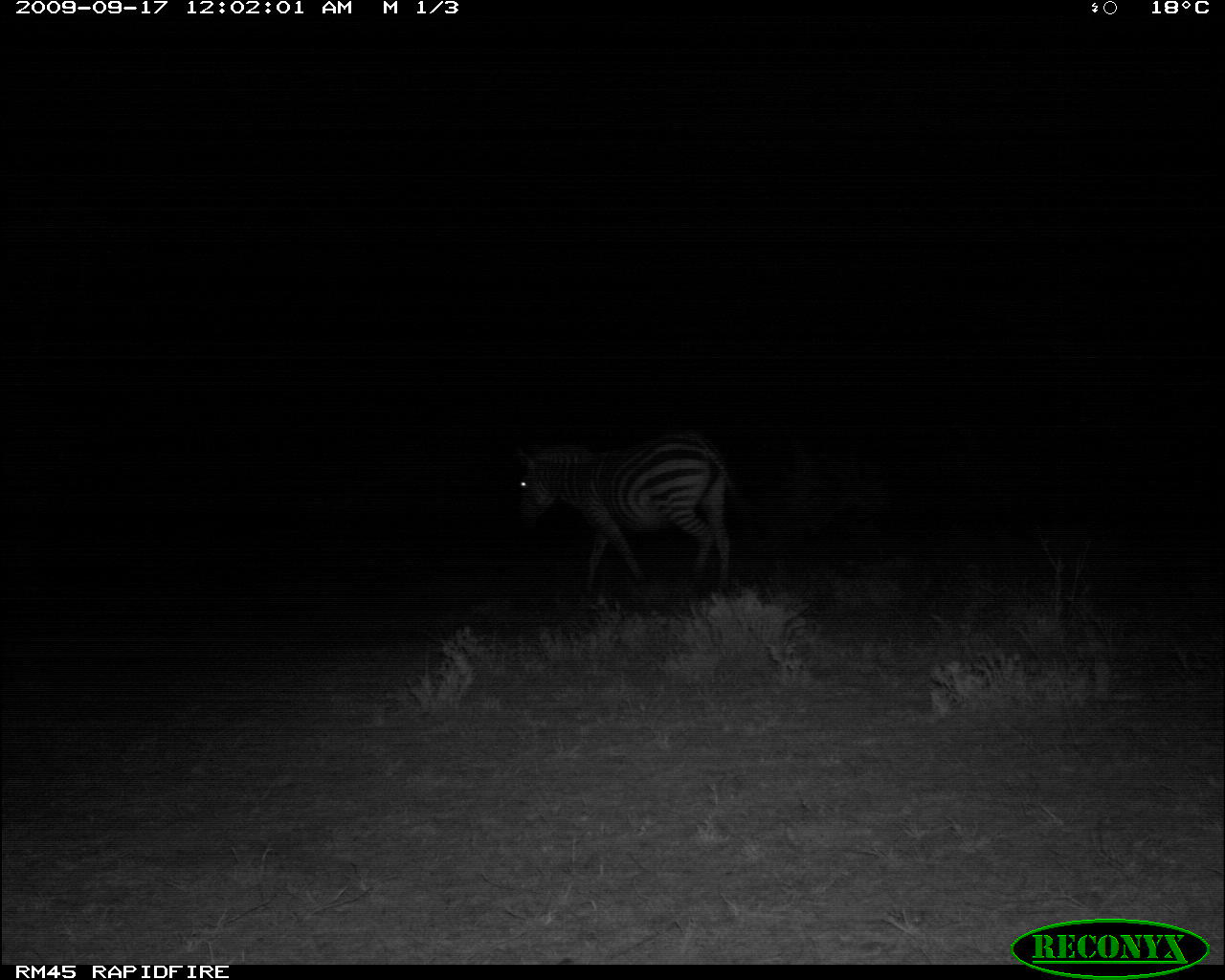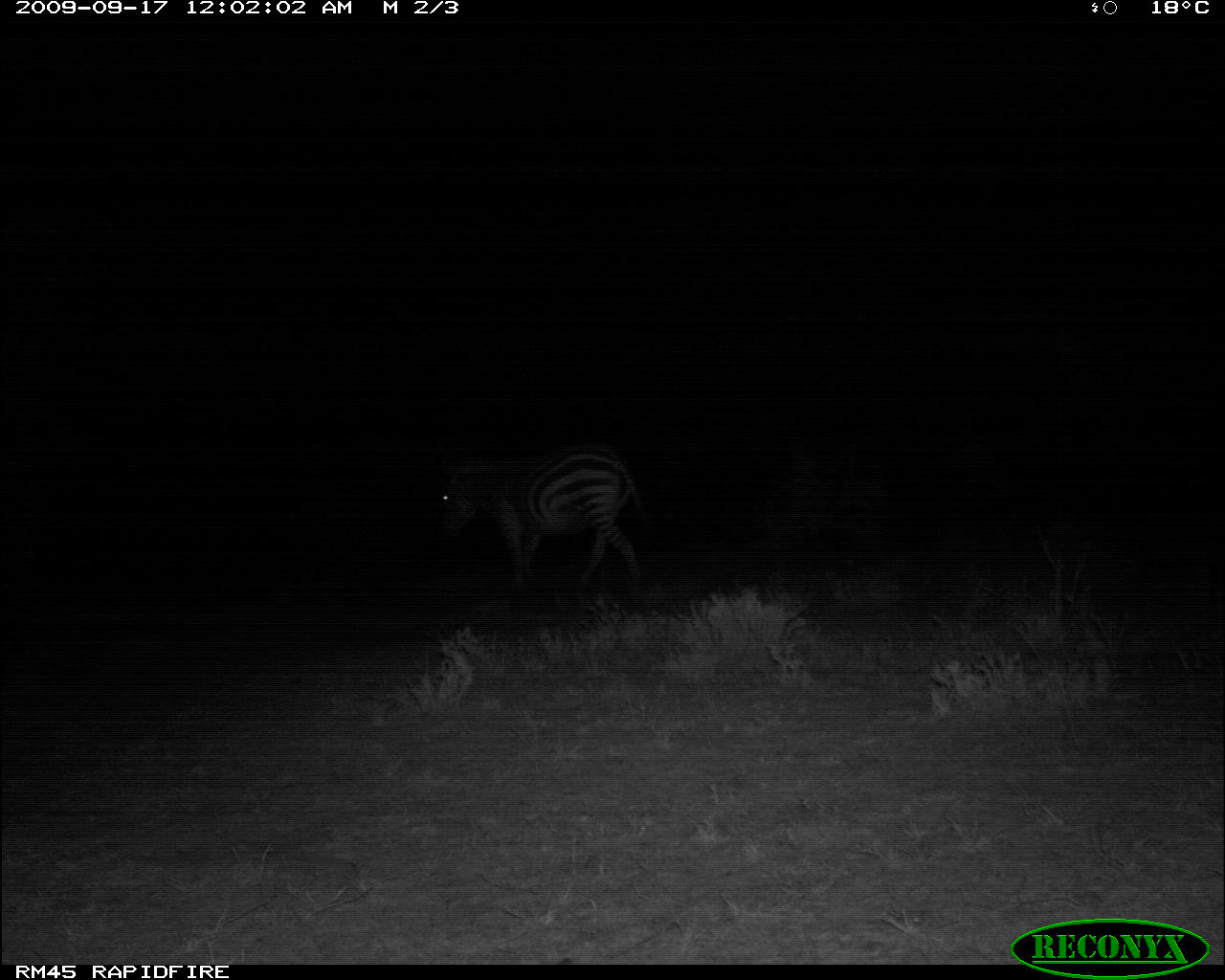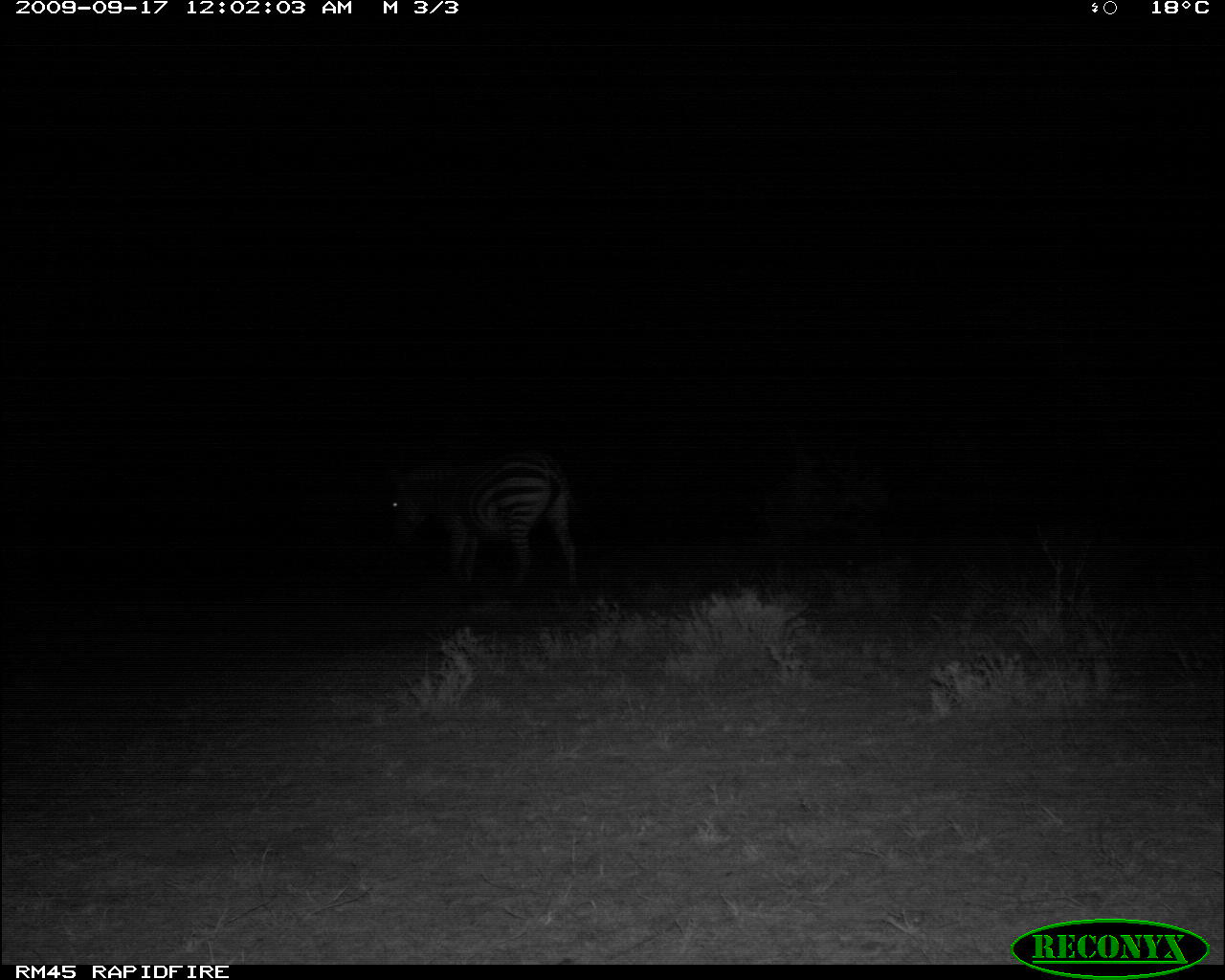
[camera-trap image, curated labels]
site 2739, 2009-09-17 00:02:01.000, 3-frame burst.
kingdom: Animalia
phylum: Chordata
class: Mammalia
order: Perissodactyla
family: Equidae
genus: Equus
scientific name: Equus quagga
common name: plains zebra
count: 1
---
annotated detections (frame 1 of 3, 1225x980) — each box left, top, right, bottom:
equus quagga: 507, 427, 733, 596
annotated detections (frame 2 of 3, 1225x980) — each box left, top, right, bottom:
equus quagga: 435, 449, 645, 579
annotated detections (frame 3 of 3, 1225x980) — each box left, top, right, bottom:
equus quagga: 385, 449, 576, 588